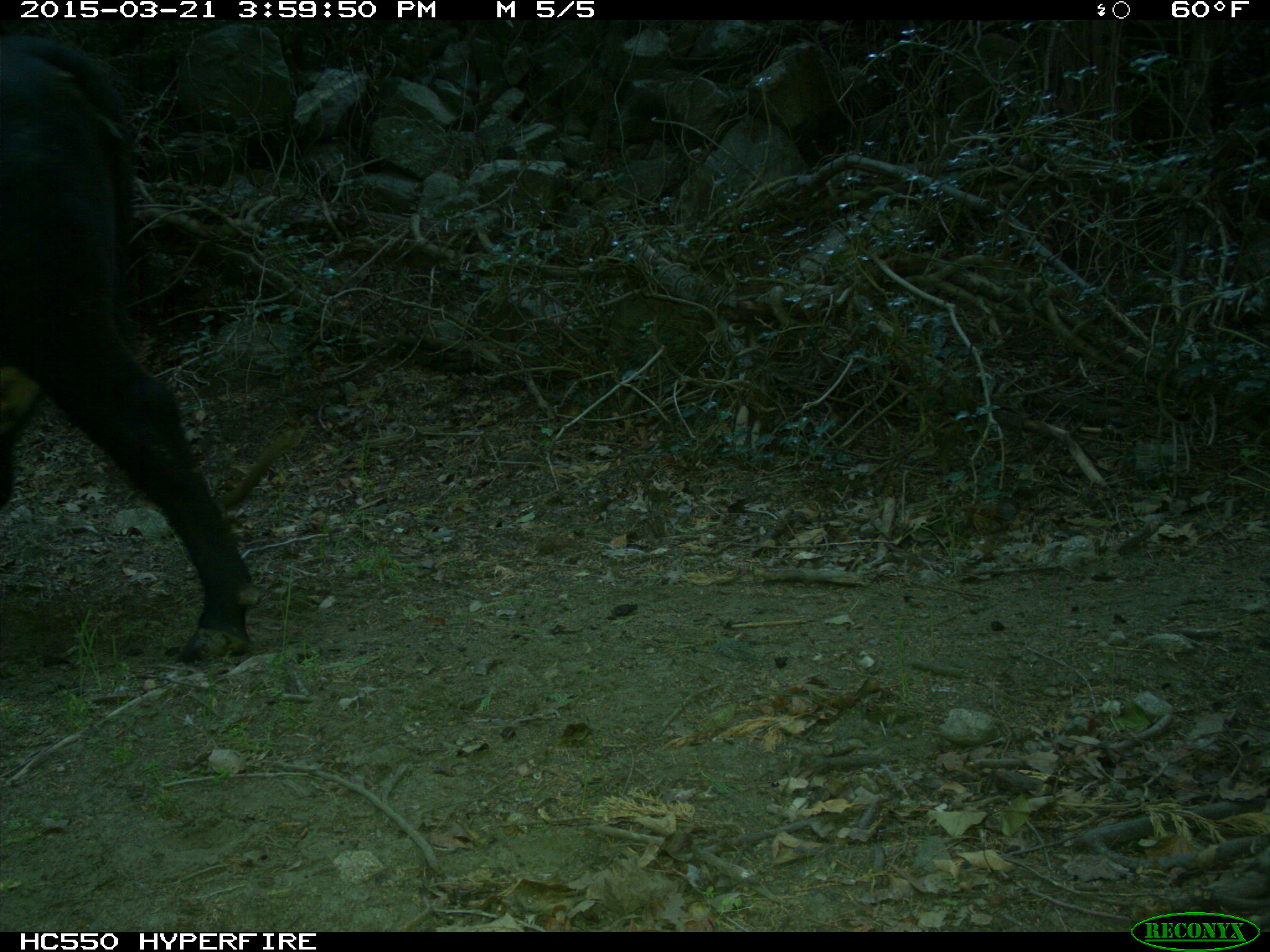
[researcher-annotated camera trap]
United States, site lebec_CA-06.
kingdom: Animalia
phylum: Chordata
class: Mammalia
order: Artiodactyla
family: Bovidae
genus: Bos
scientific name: Bos taurus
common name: domestic cow